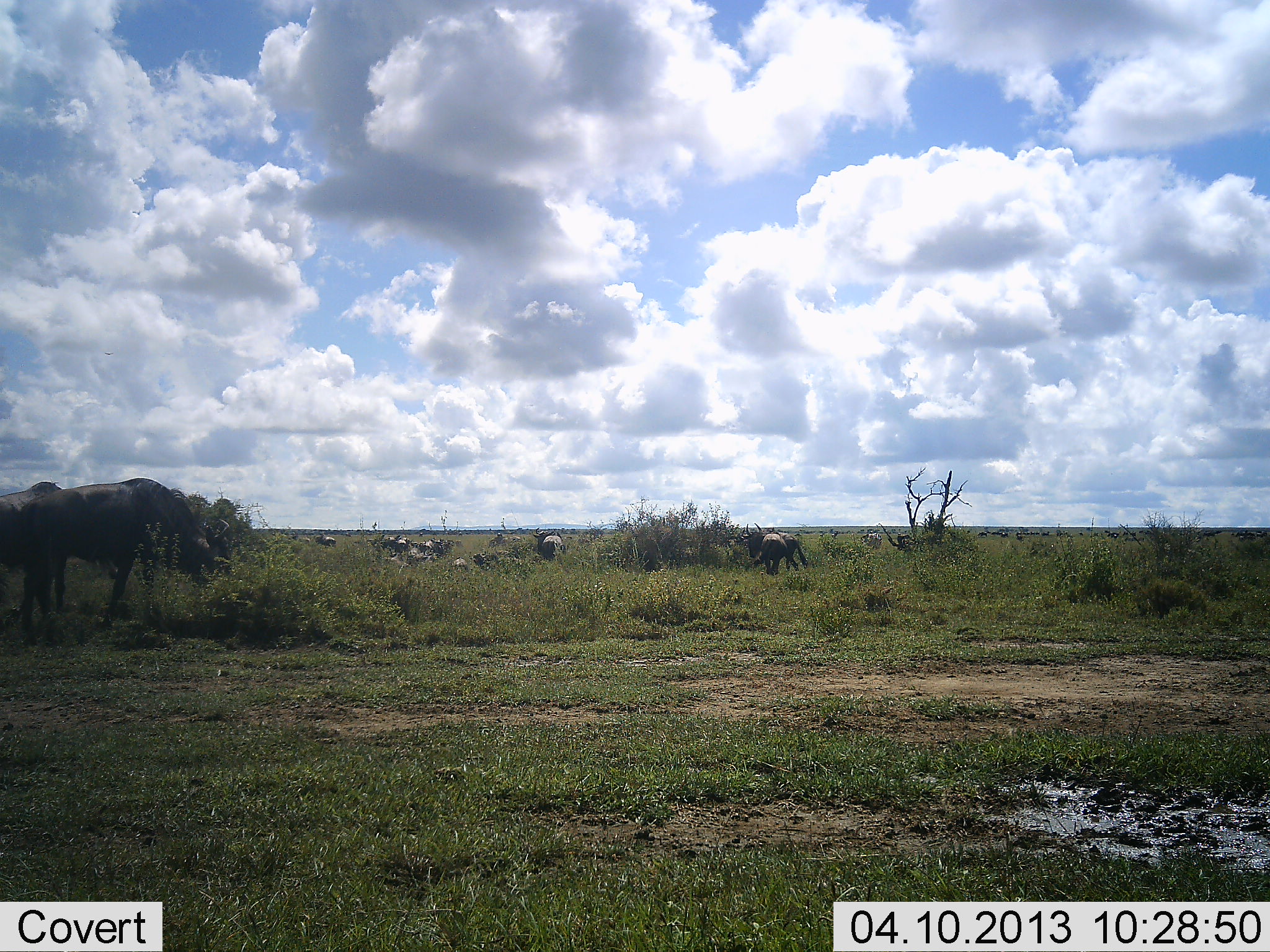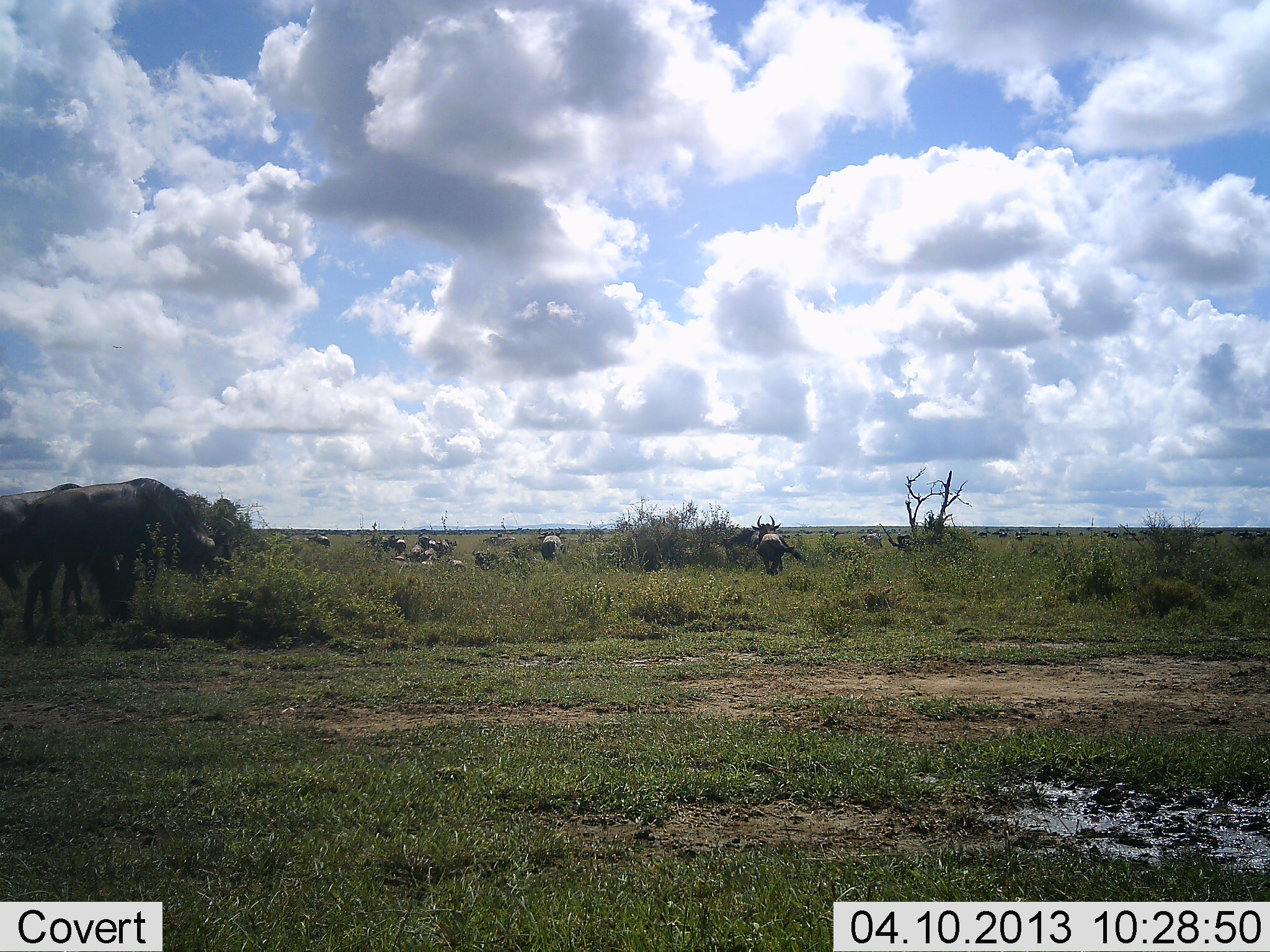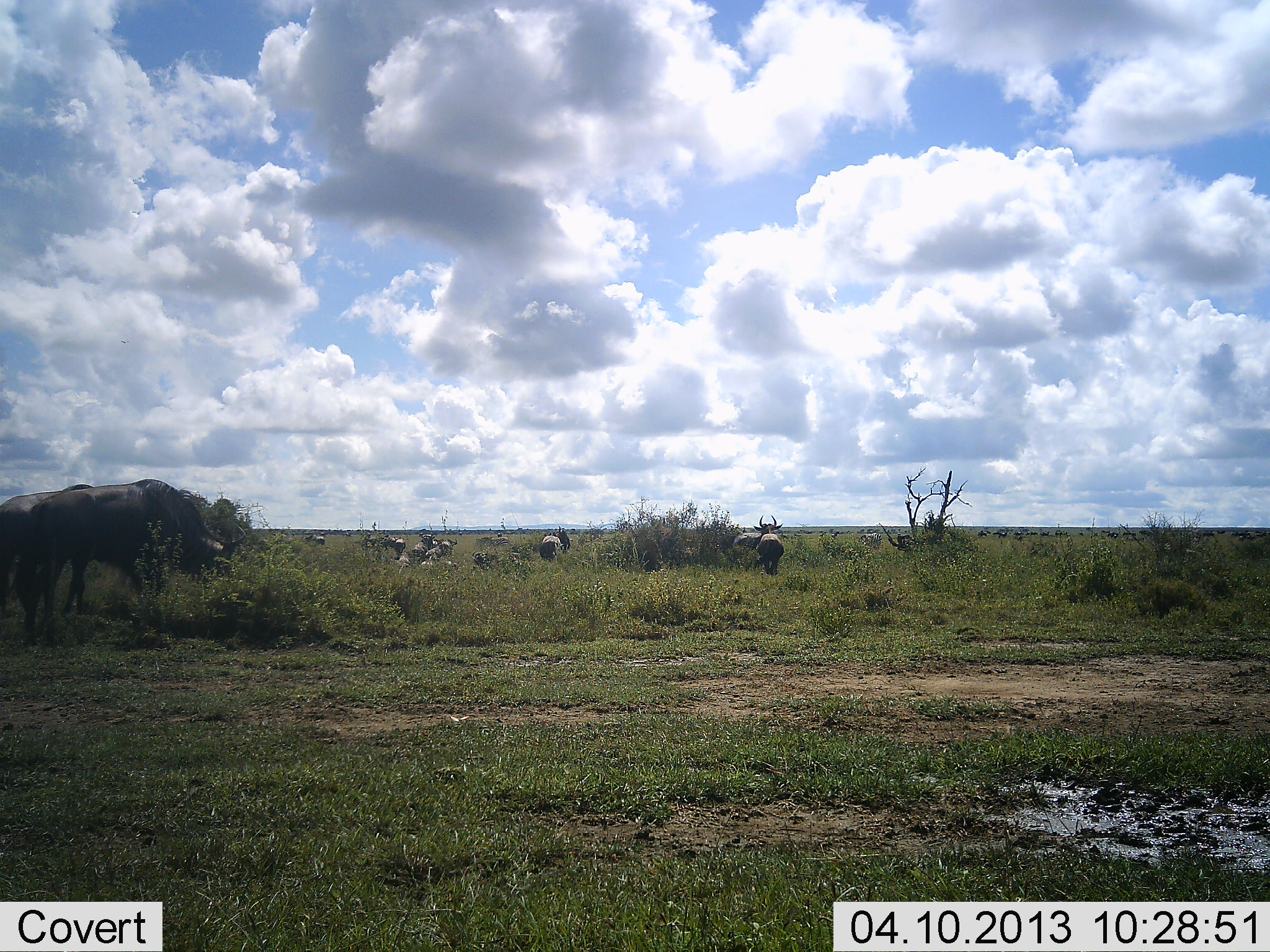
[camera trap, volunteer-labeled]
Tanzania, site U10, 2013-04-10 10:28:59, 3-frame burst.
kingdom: Animalia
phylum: Chordata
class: Mammalia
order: Artiodactyla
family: Bovidae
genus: Connochaetes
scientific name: Connochaetes taurinus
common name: blue wildebeest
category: wildebeest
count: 11-50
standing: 54%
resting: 23%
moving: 77%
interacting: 0%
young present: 0%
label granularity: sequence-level